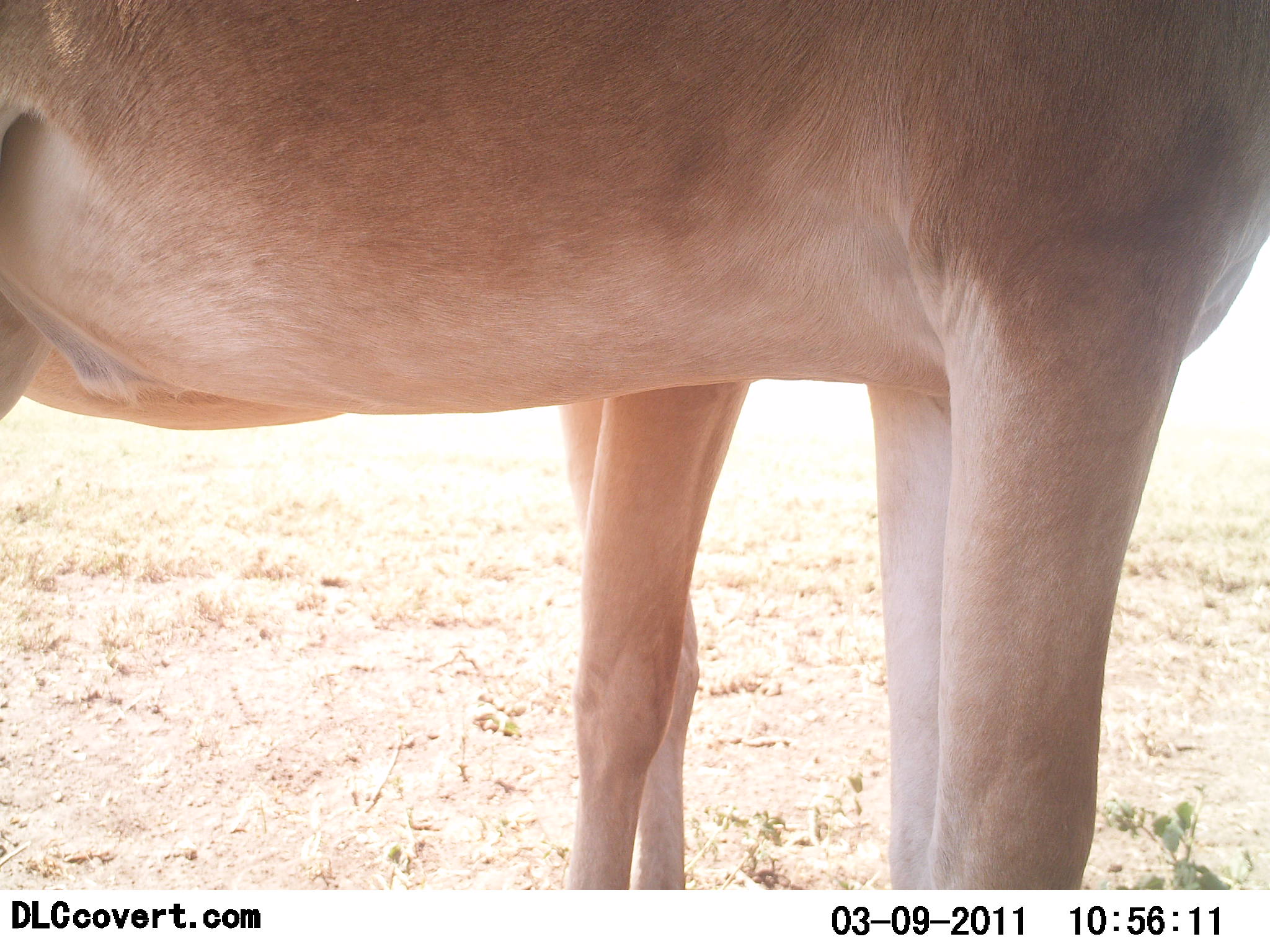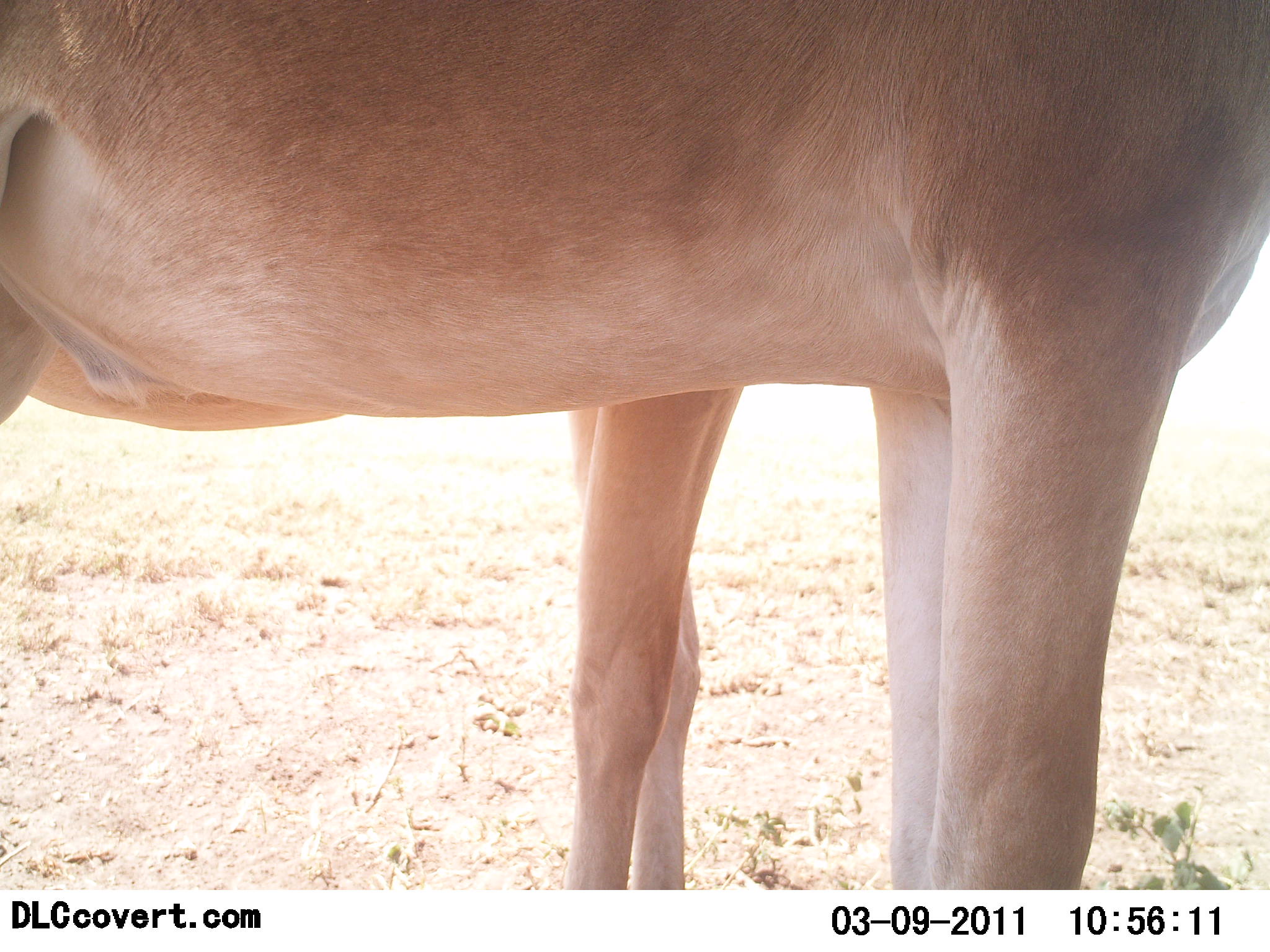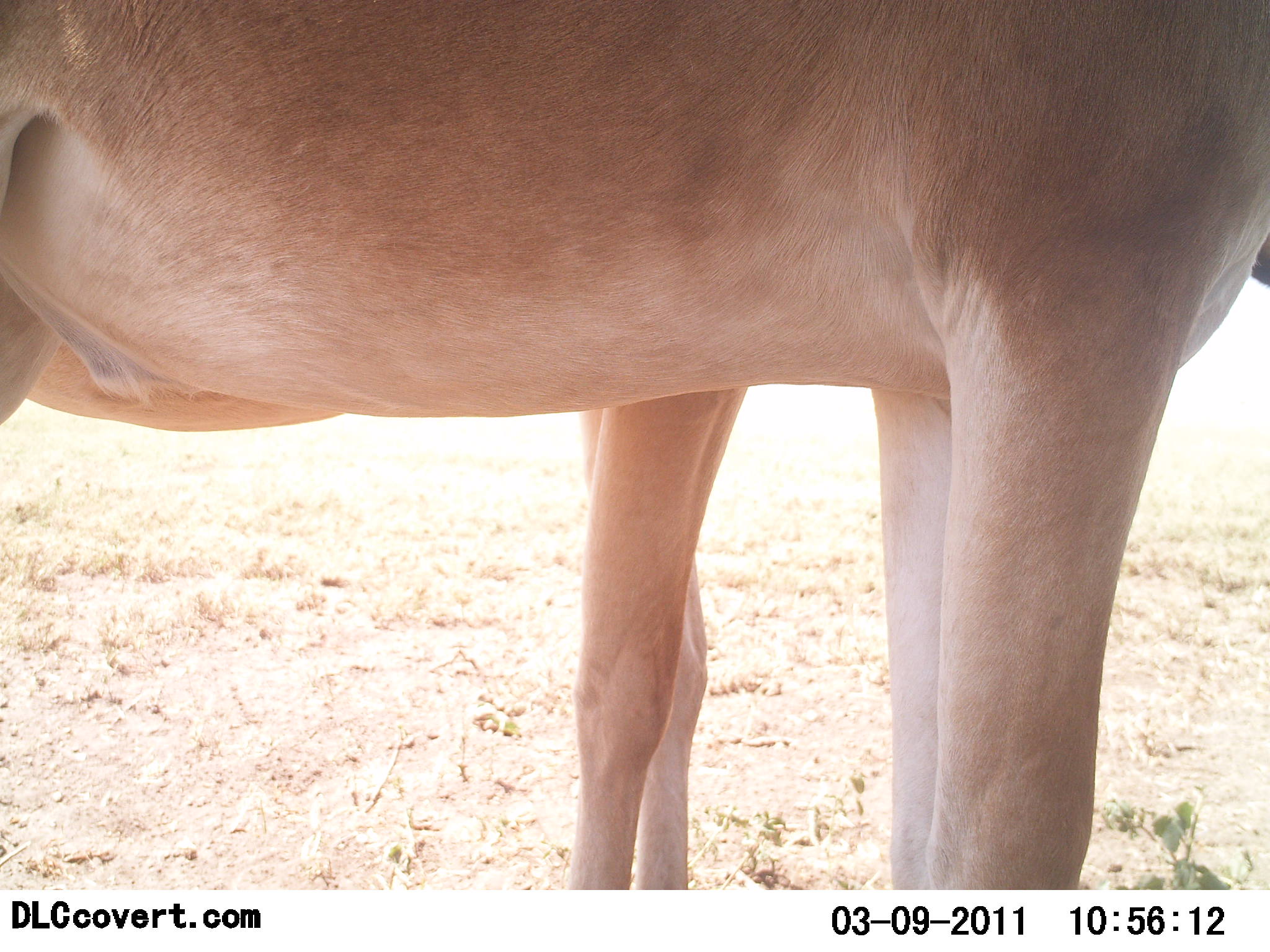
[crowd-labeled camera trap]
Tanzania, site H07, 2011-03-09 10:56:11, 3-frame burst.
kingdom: Animalia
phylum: Chordata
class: Mammalia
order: Artiodactyla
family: Bovidae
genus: Alcelaphus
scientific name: Alcelaphus buselaphus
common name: hartebeest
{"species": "hartebeest (Alcelaphus buselaphus)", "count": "2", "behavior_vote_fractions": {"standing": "100%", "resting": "0%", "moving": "0%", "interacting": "0%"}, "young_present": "10%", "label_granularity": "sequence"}